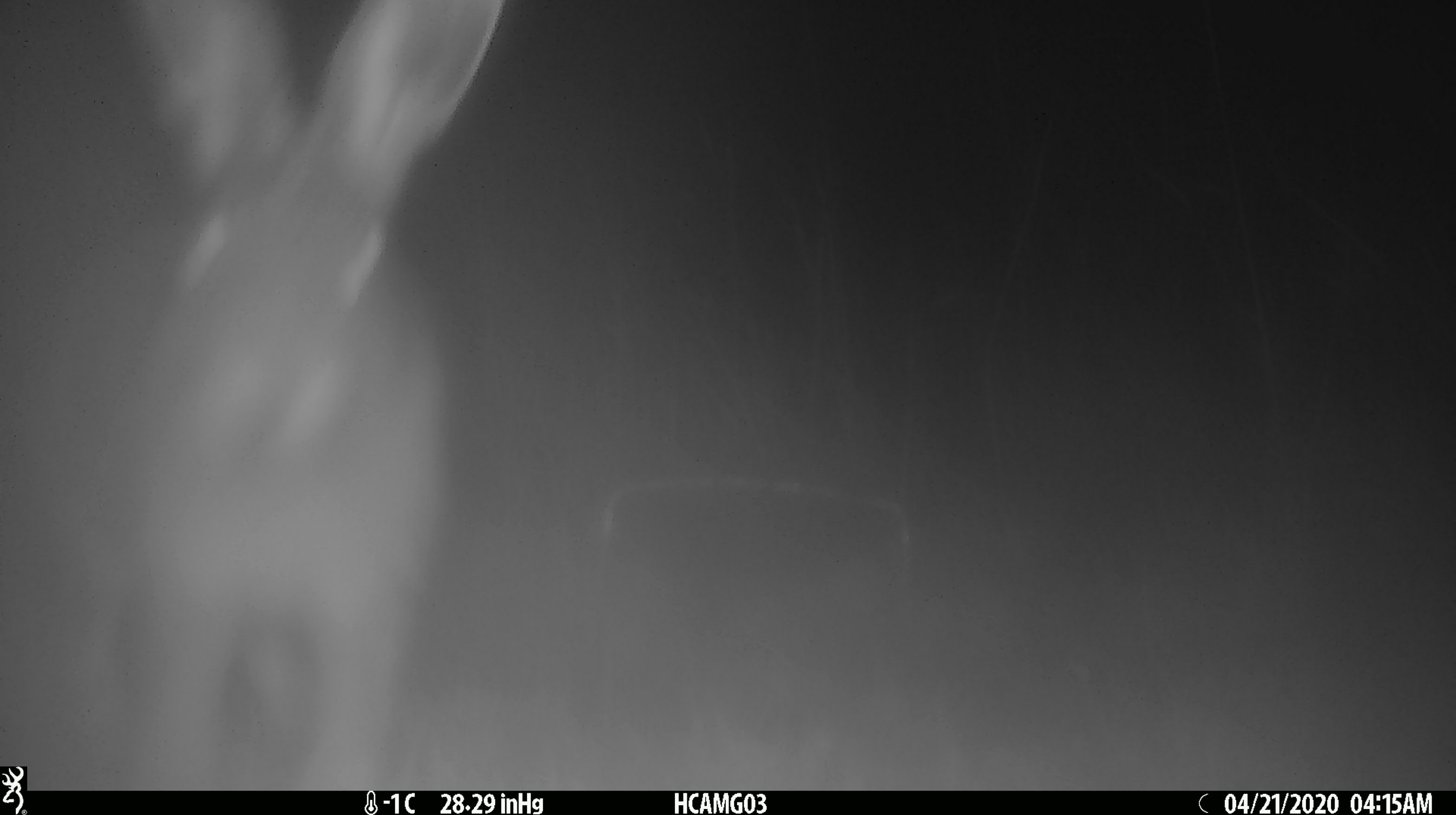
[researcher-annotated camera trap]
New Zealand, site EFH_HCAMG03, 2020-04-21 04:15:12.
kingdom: Animalia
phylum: Chordata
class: Mammalia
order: Lagomorpha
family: Leporidae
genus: Lepus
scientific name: Lepus europaeus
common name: brown hare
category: hare